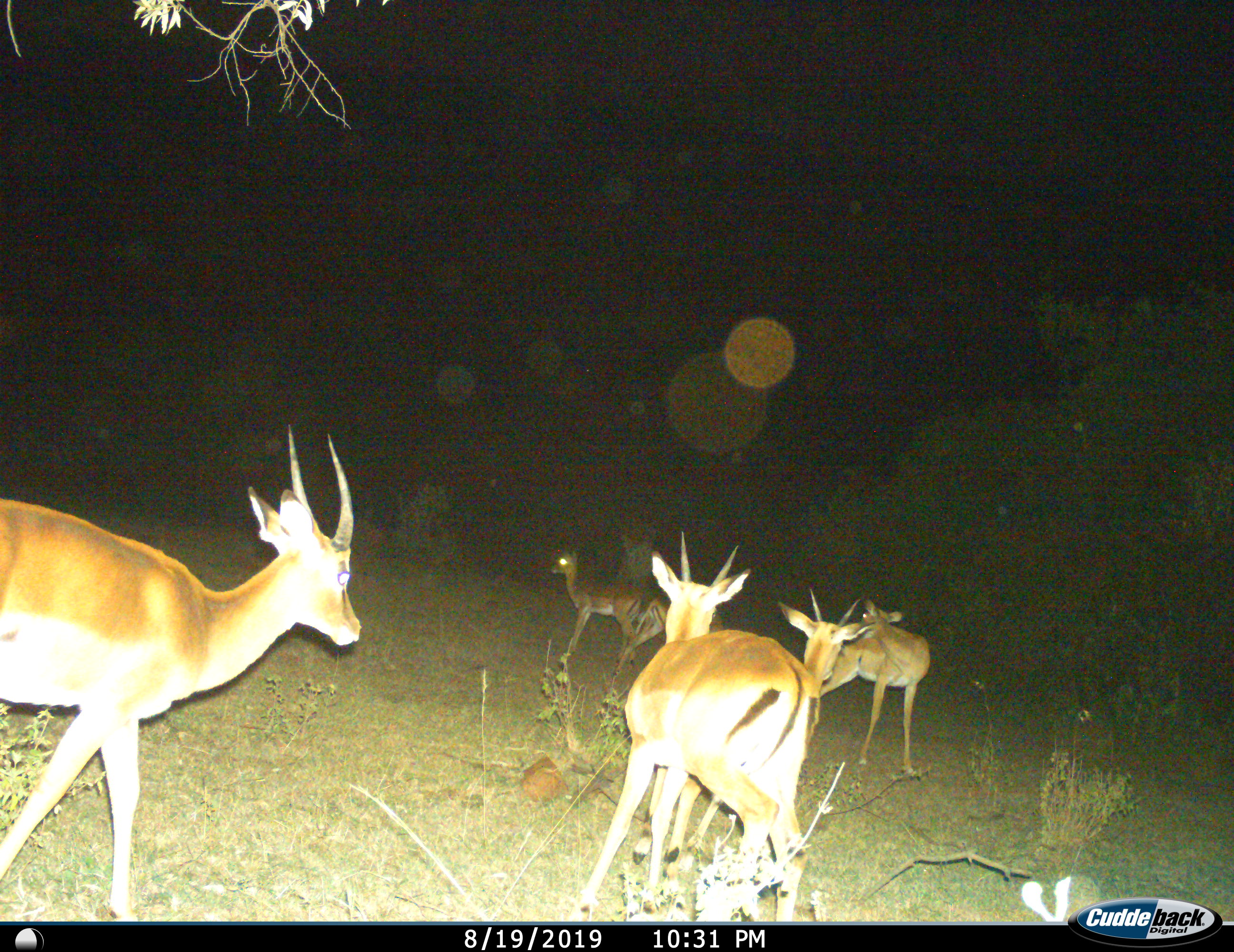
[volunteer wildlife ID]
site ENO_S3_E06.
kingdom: Animalia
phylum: Chordata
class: Mammalia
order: Artiodactyla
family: Bovidae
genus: Nanger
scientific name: Nanger granti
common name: grant's gazelle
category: gazellegrants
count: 6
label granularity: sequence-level